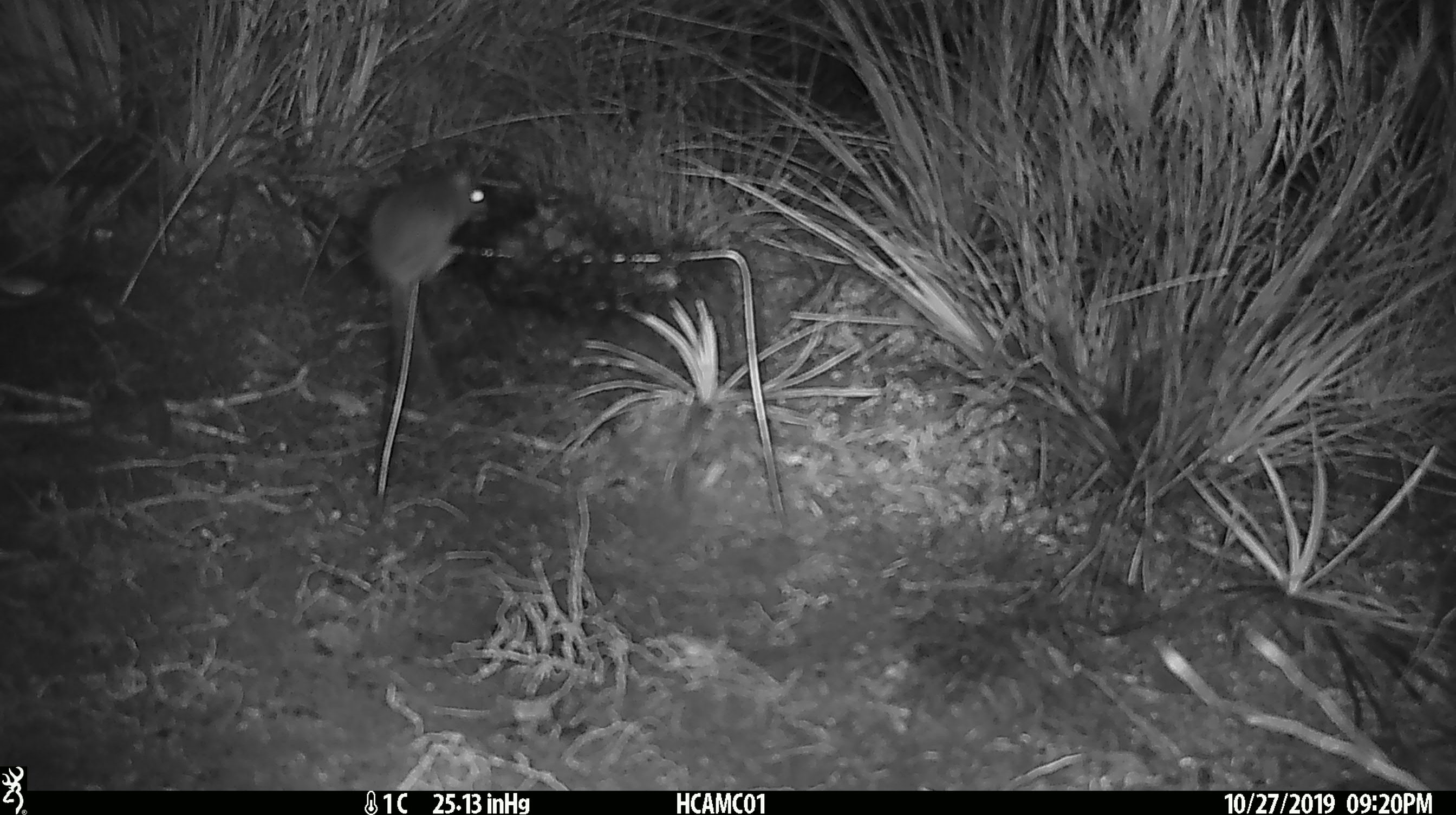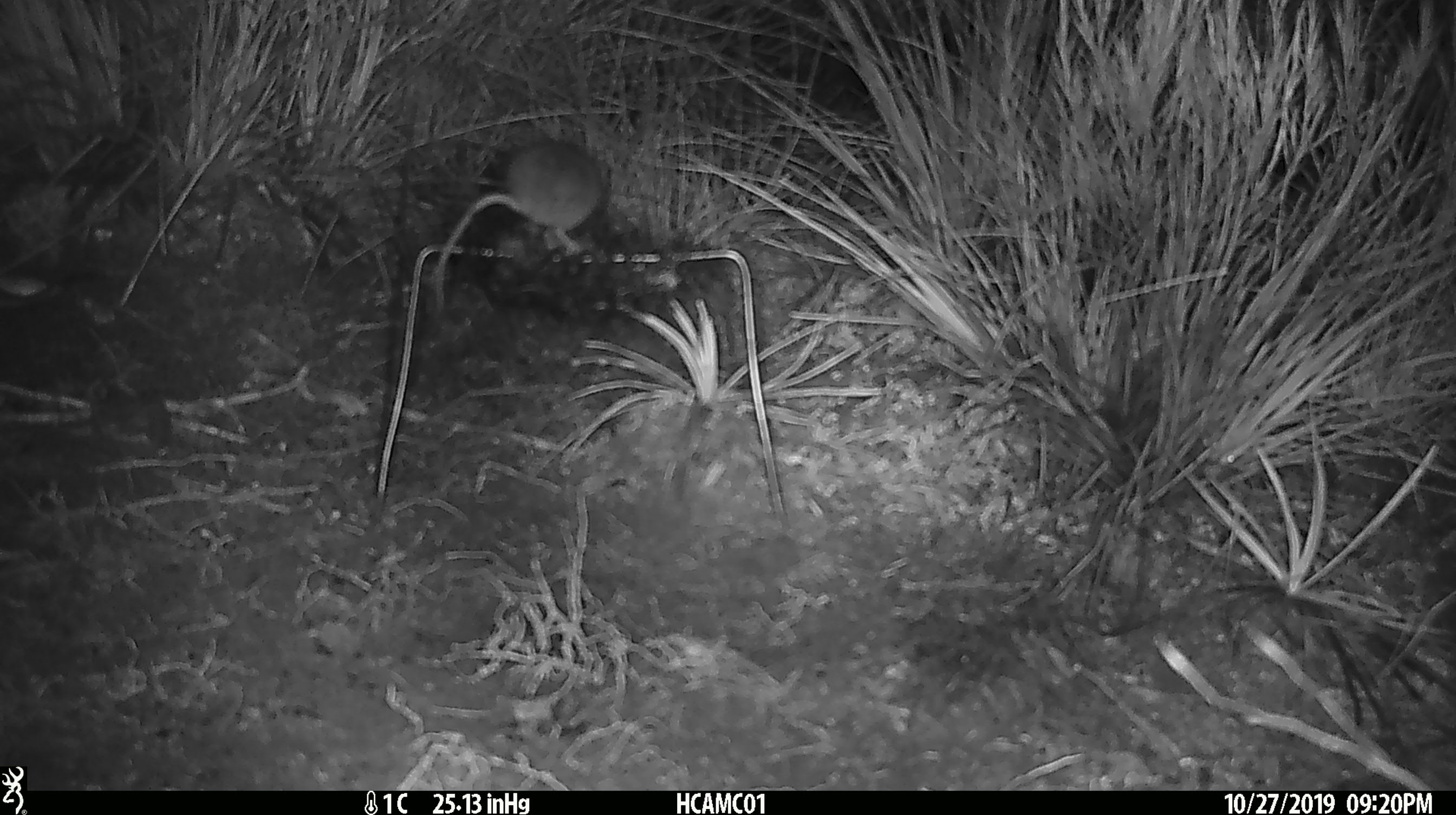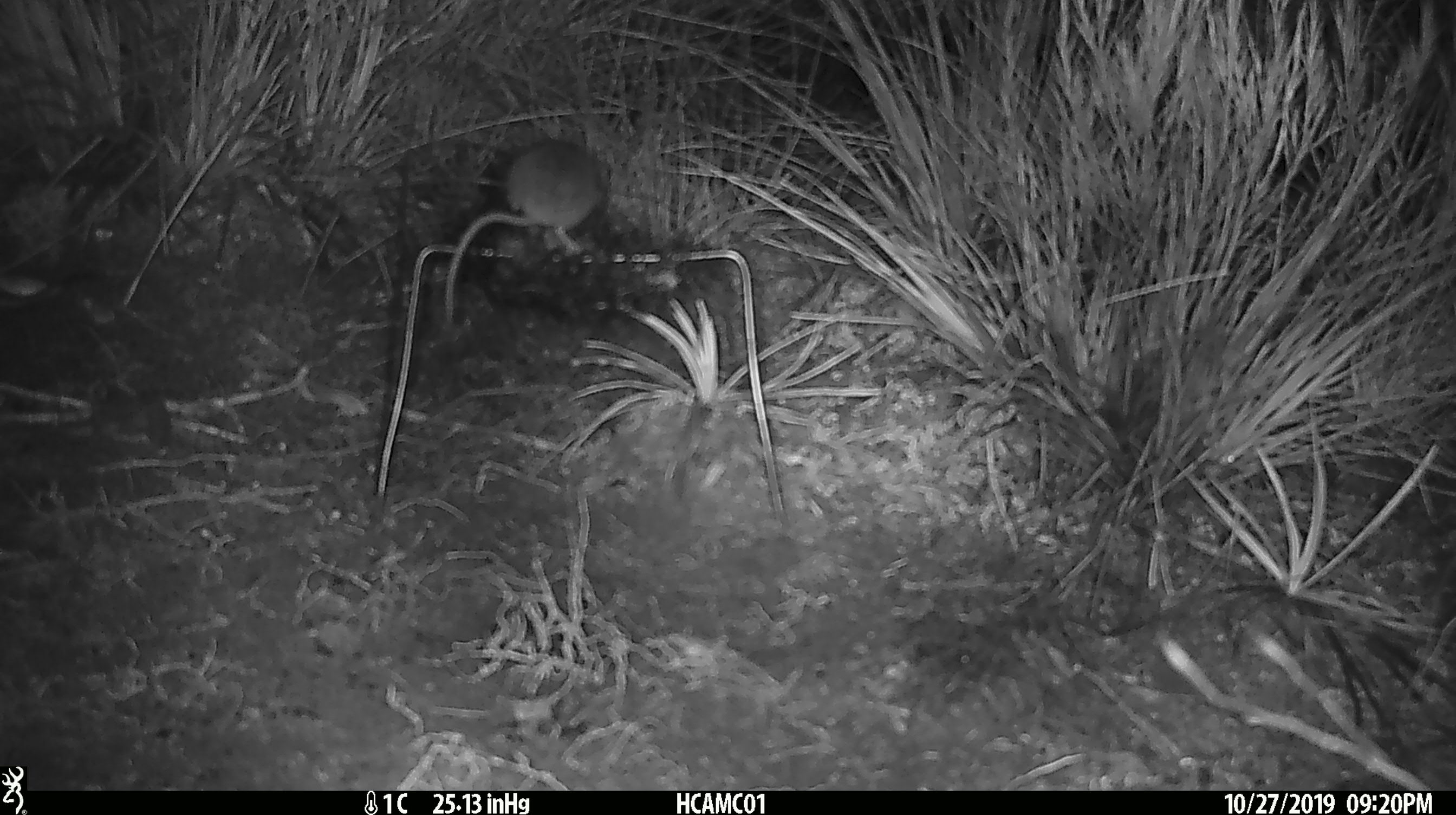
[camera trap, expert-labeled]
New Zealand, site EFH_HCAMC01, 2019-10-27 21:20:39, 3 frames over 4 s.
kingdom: Animalia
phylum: Chordata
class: Mammalia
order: Rodentia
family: Muridae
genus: Mus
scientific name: Mus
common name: mouse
Mouse (Mus).